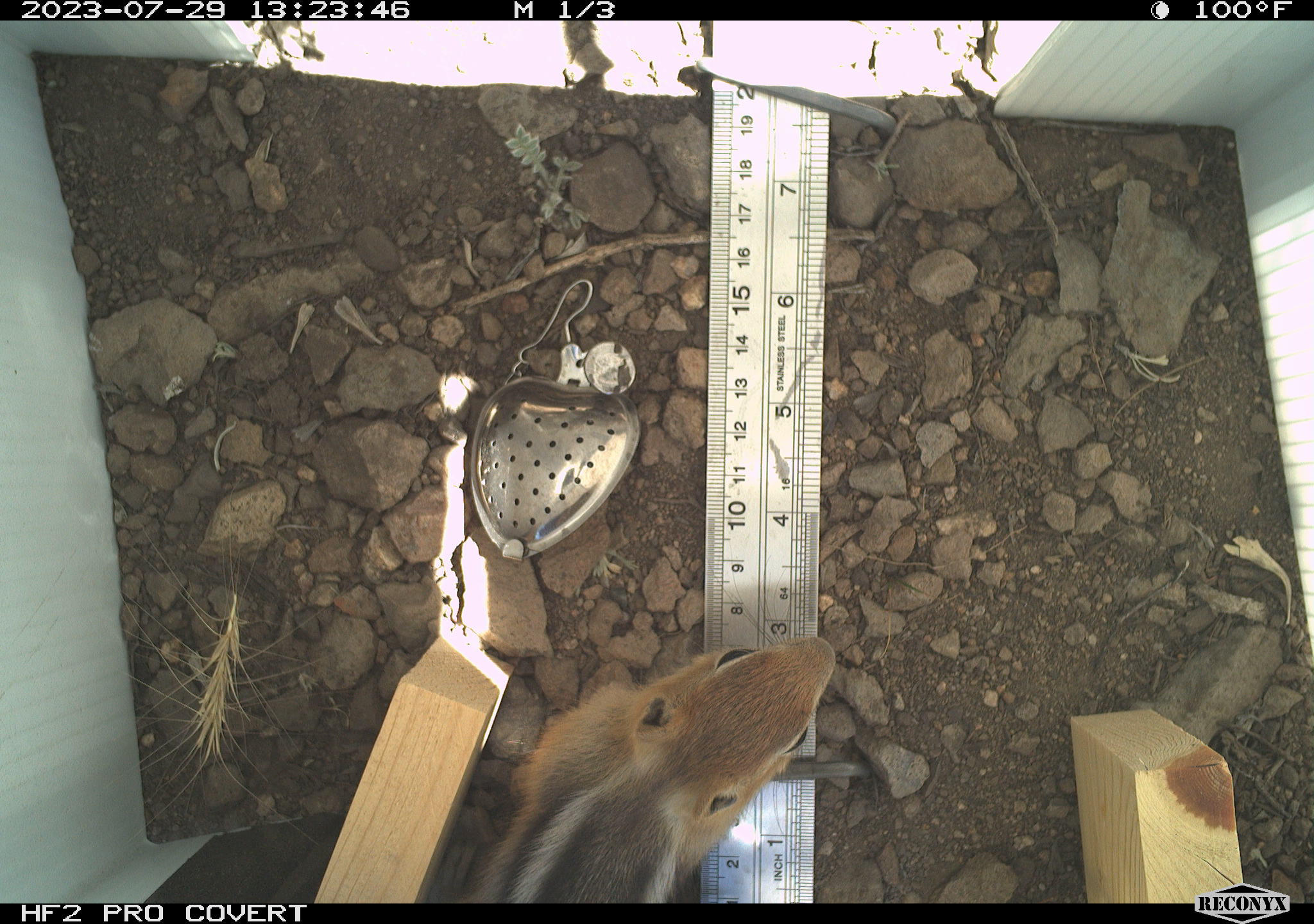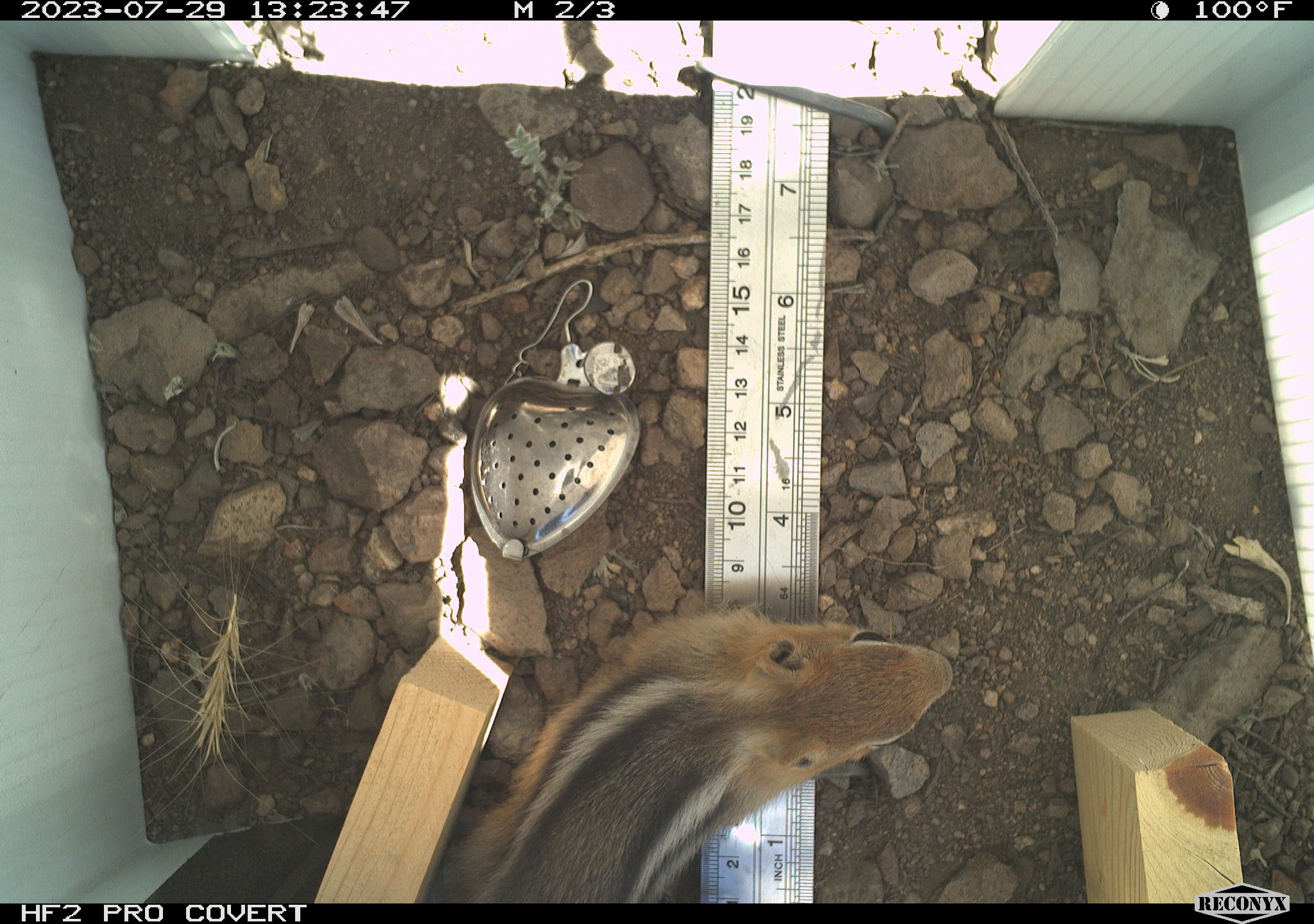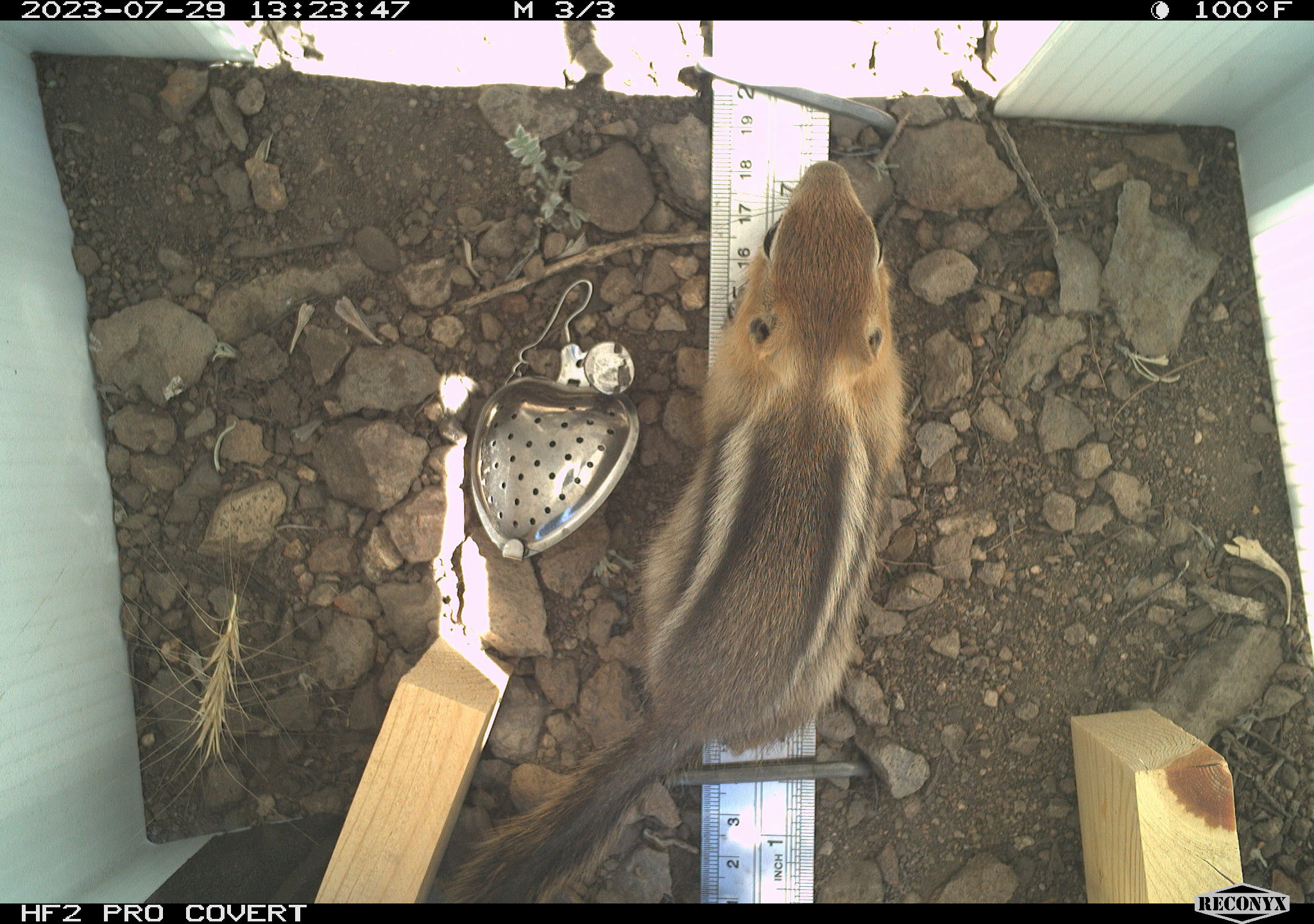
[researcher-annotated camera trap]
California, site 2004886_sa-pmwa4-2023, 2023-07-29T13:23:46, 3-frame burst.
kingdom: Animalia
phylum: Chordata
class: Mammalia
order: Rodentia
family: Sciuridae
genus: Callospermophilus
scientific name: Callospermophilus lateralis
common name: golden mantled ground squirrel